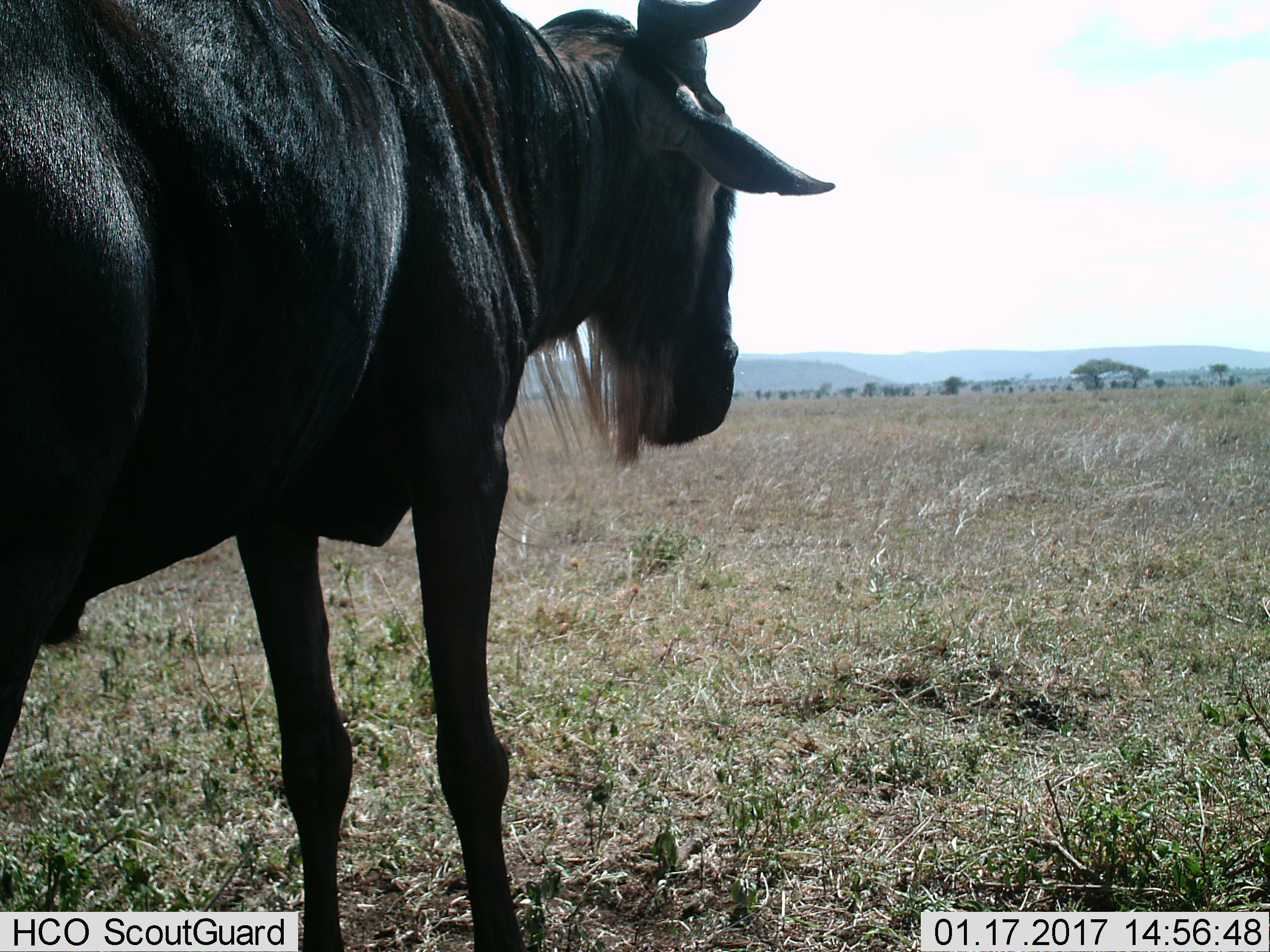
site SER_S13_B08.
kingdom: Animalia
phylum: Chordata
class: Mammalia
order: Artiodactyla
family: Bovidae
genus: Connochaetes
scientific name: Connochaetes taurinus taurinus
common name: blue wildebeest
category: wildebeestblue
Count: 1.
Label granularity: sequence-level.